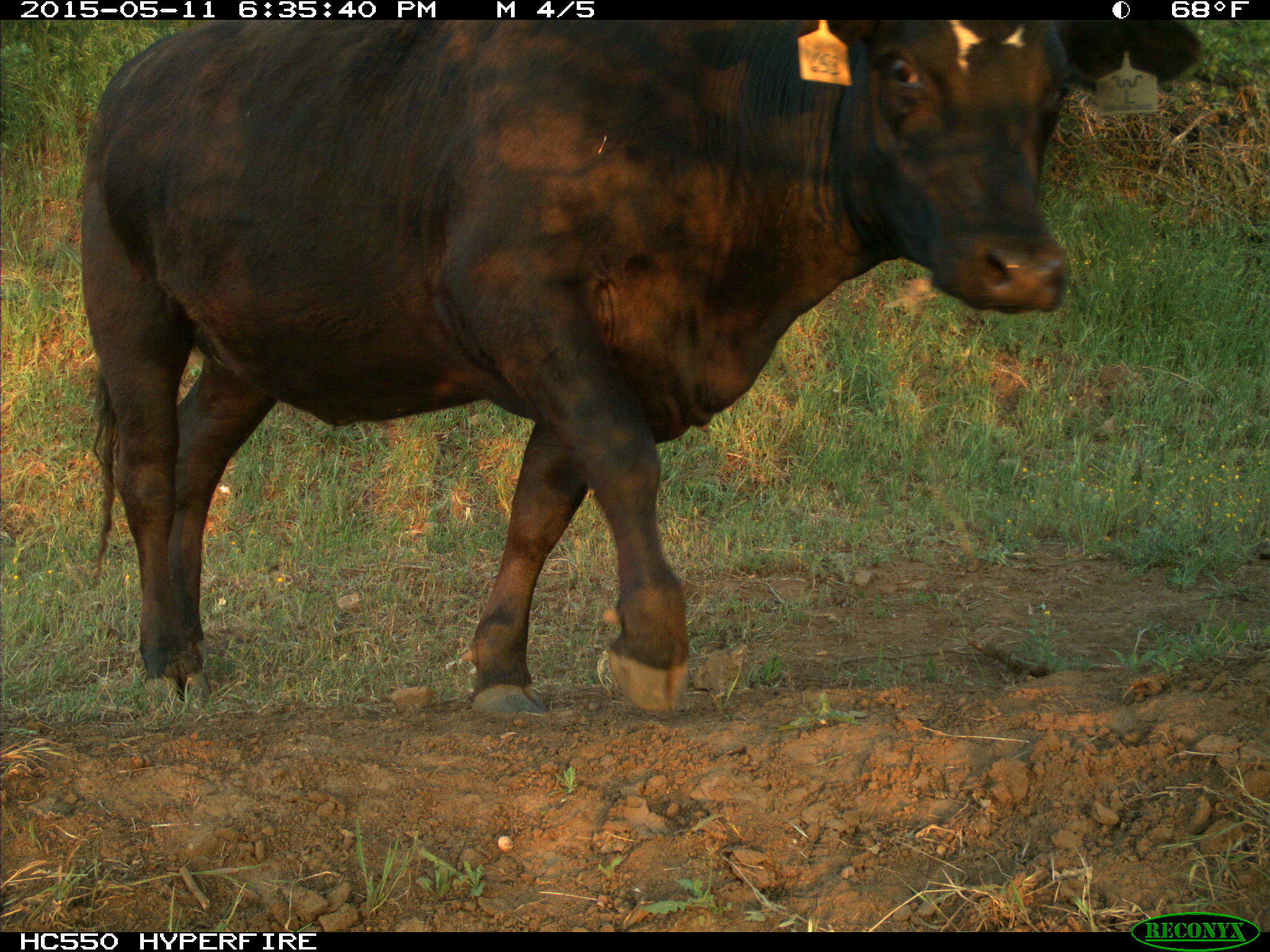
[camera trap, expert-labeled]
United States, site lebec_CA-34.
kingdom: Animalia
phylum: Chordata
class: Mammalia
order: Artiodactyla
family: Bovidae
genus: Bos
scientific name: Bos taurus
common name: domestic cow